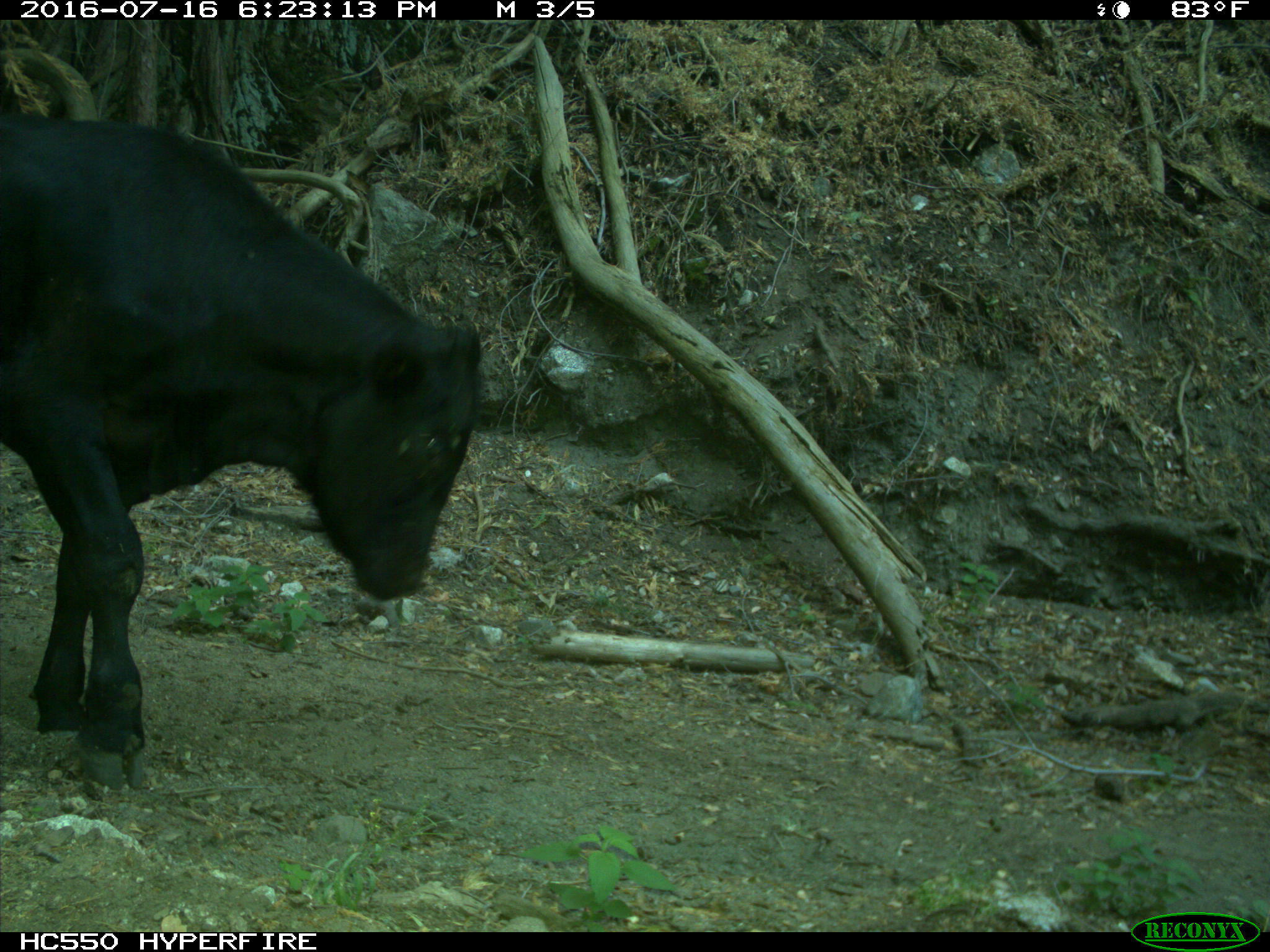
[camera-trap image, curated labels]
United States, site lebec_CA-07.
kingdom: Animalia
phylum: Chordata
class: Mammalia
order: Artiodactyla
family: Bovidae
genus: Bos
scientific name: Bos taurus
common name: domestic cow